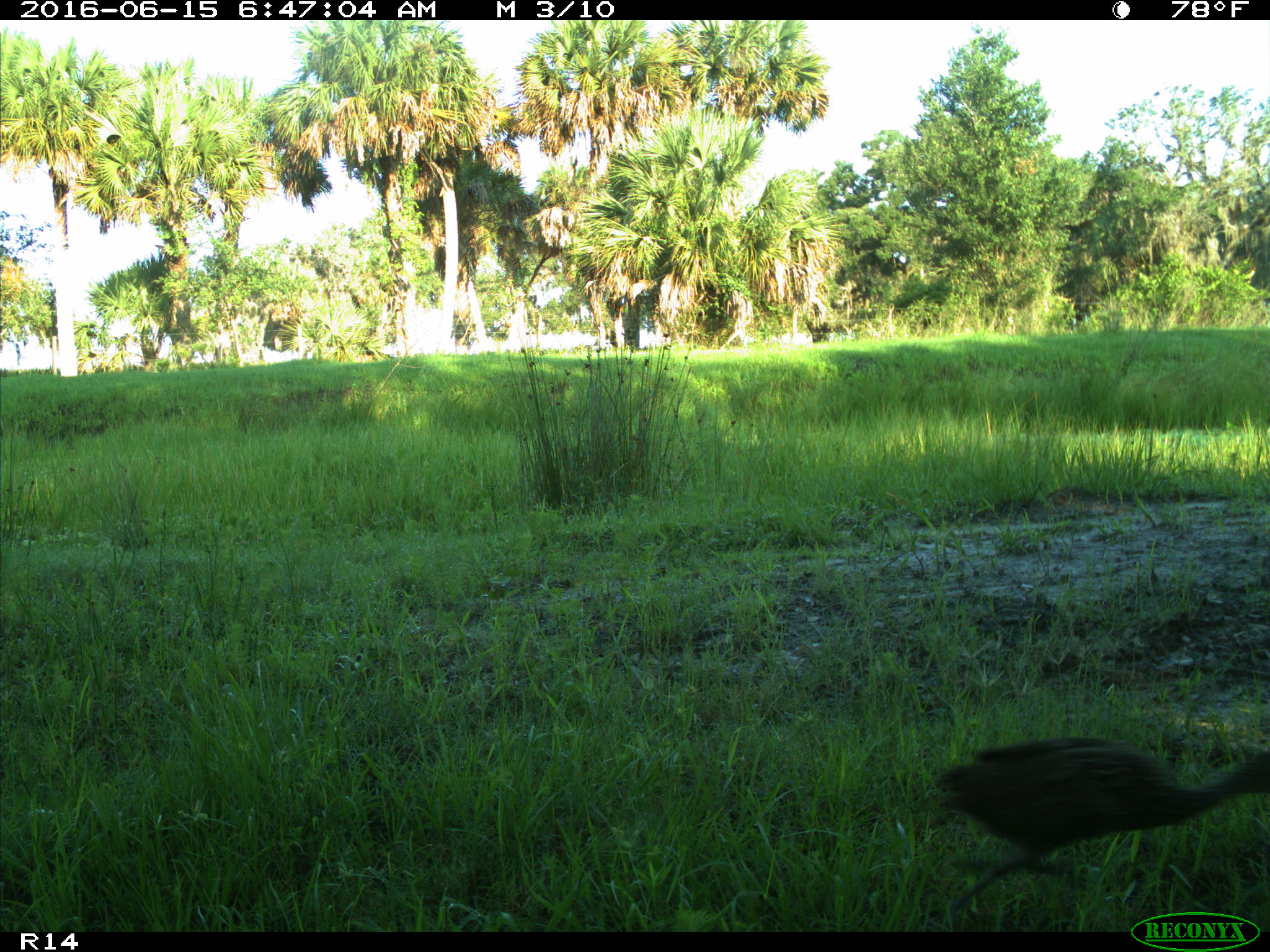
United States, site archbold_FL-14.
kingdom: Animalia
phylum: Chordata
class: Aves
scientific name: Aves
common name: birds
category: unidentified bird